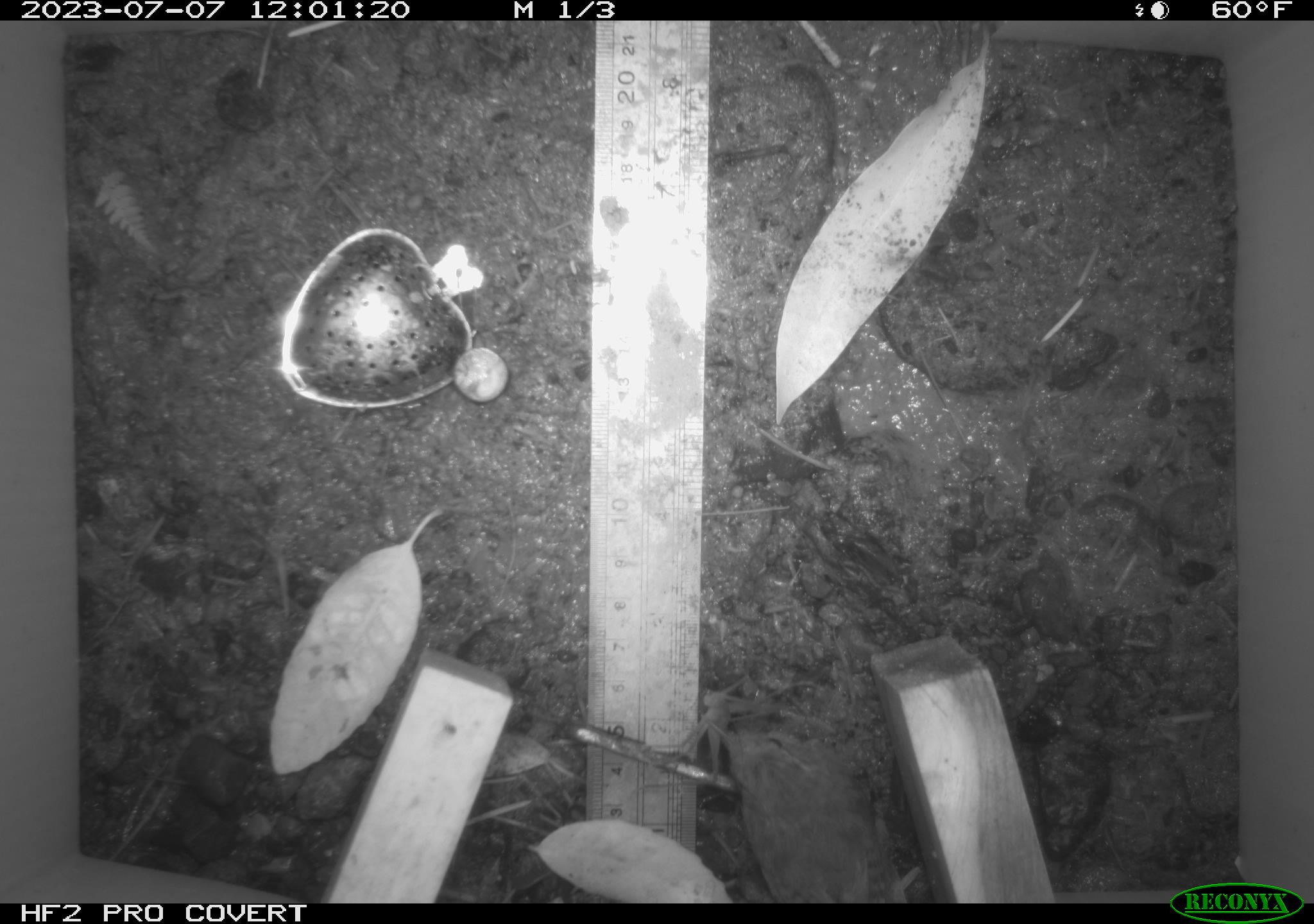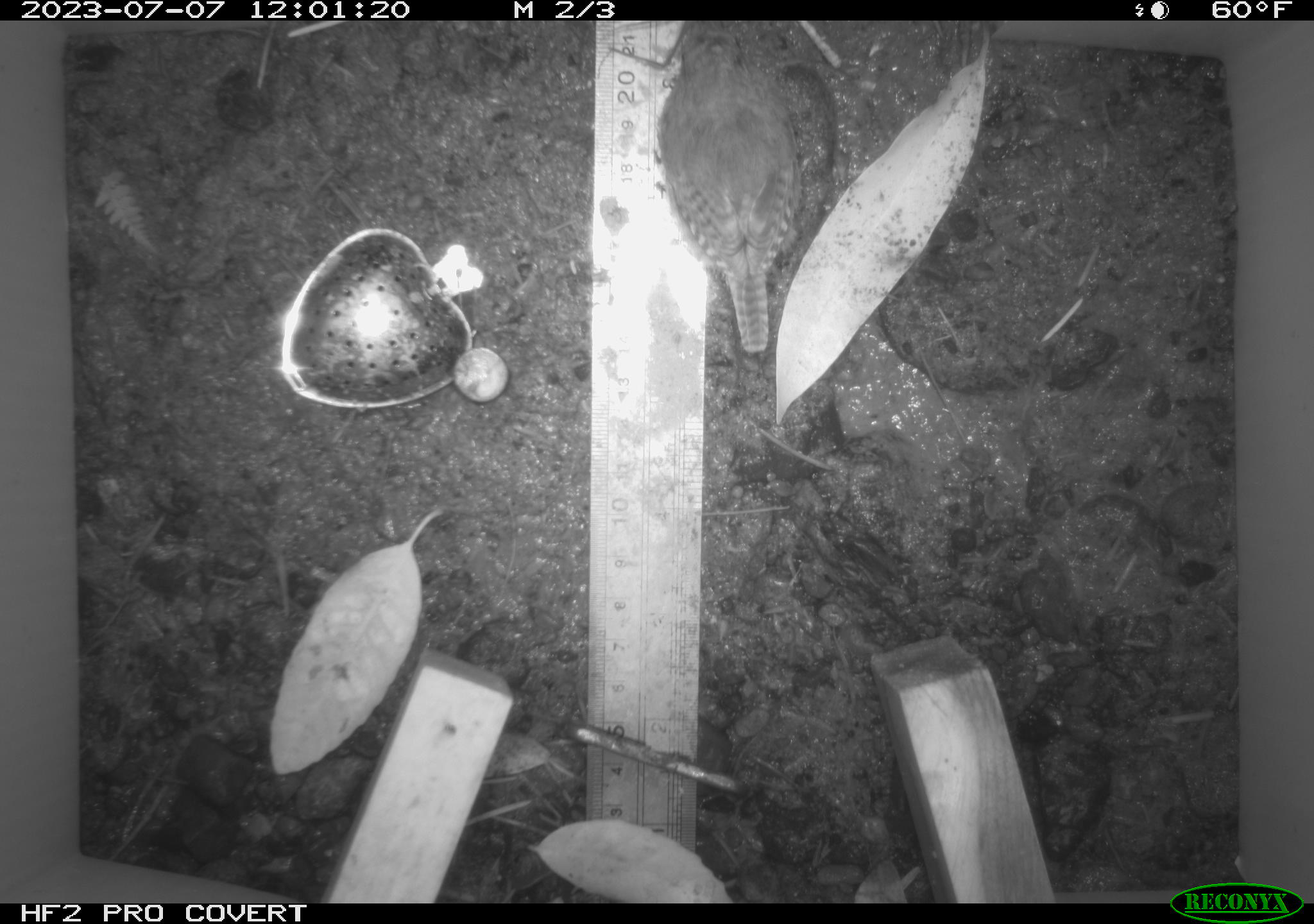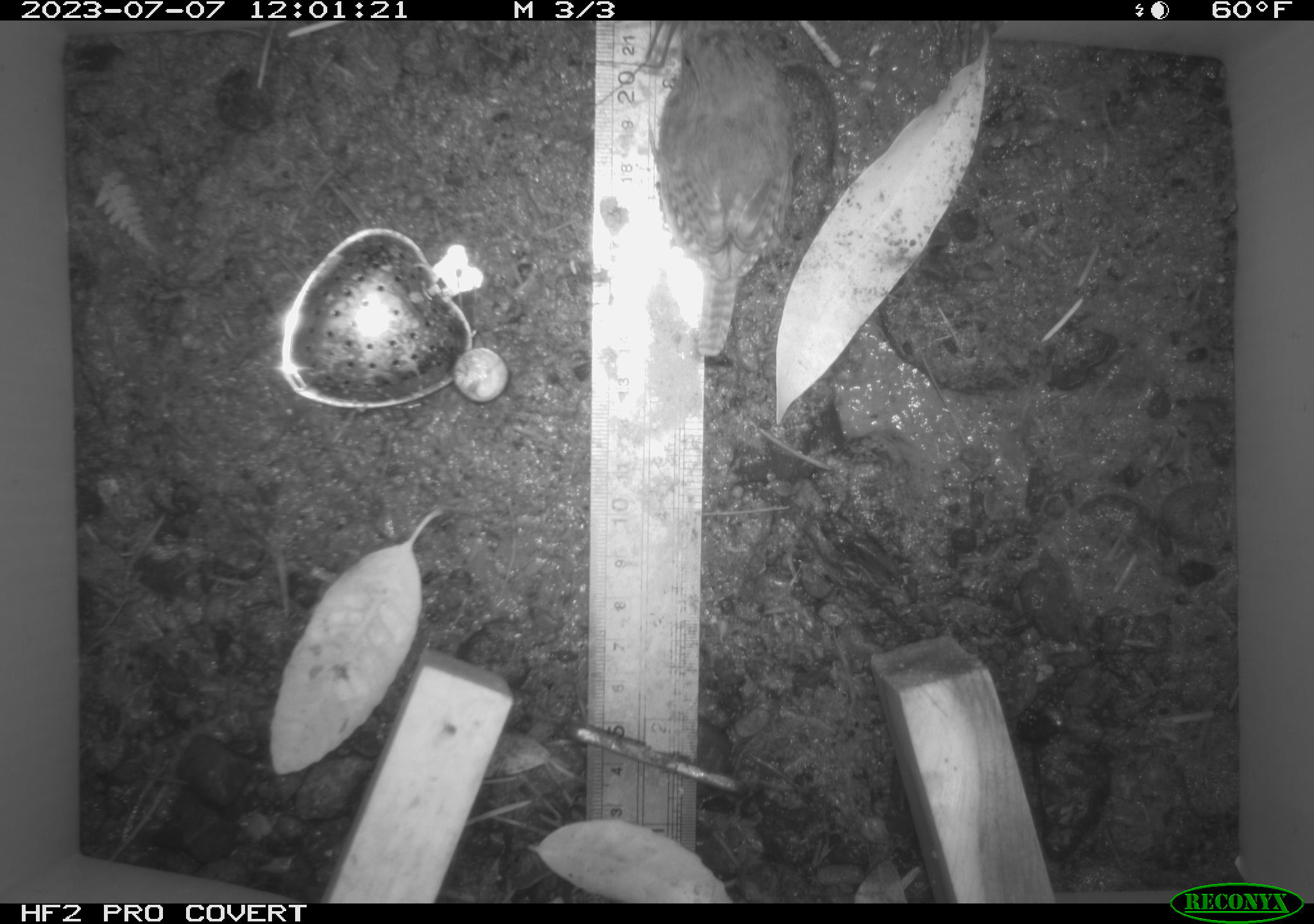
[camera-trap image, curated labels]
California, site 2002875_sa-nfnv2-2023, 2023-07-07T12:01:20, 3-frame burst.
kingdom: Animalia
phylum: Chordata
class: Aves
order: Passeriformes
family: Troglodytidae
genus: Troglodytes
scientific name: Troglodytes pacificus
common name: pacific wren